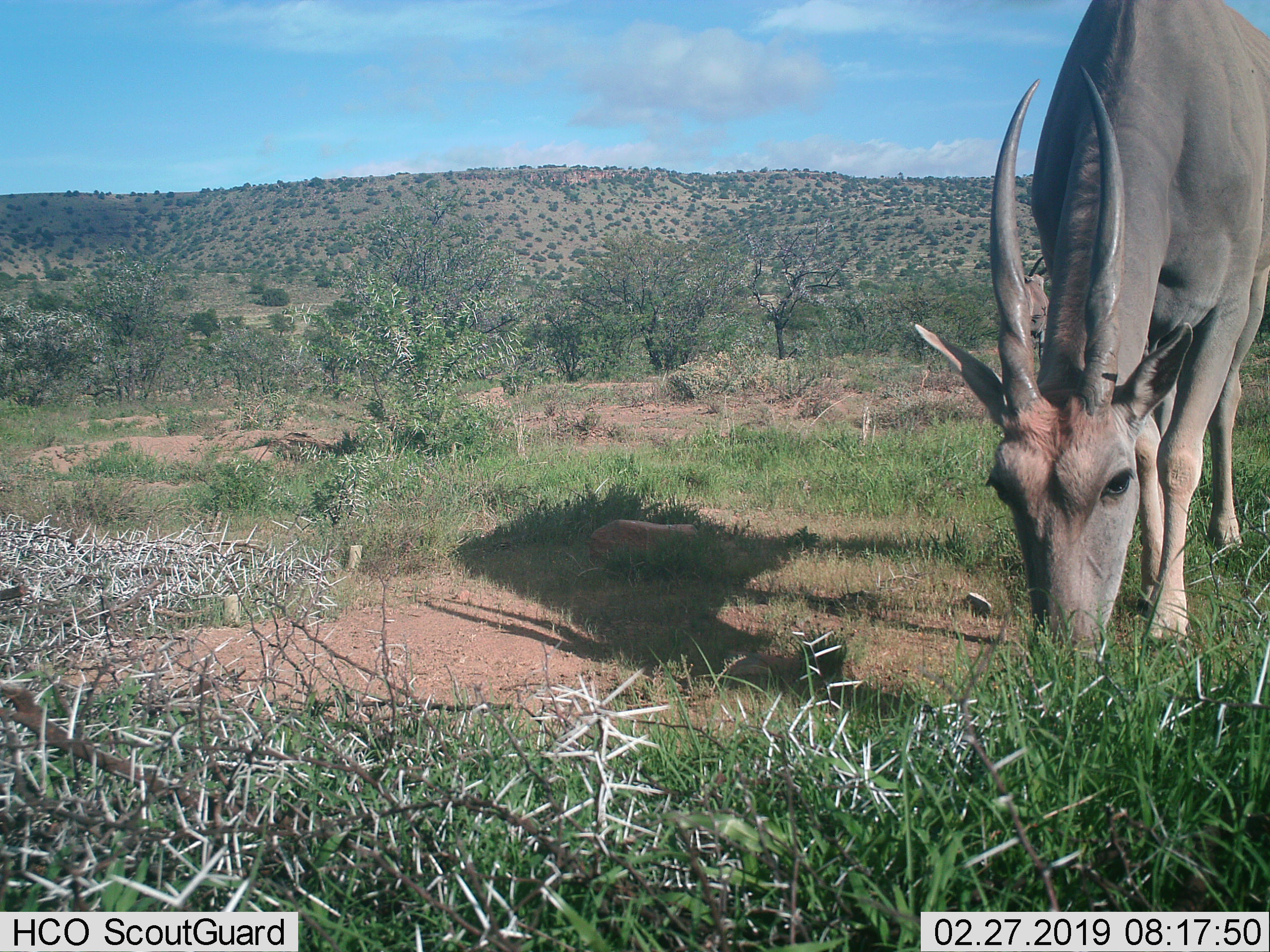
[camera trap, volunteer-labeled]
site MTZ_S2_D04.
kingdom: Animalia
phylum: Chordata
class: Mammalia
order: Artiodactyla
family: Bovidae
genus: Tragelaphus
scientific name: Tragelaphus oryx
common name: eland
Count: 1.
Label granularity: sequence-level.